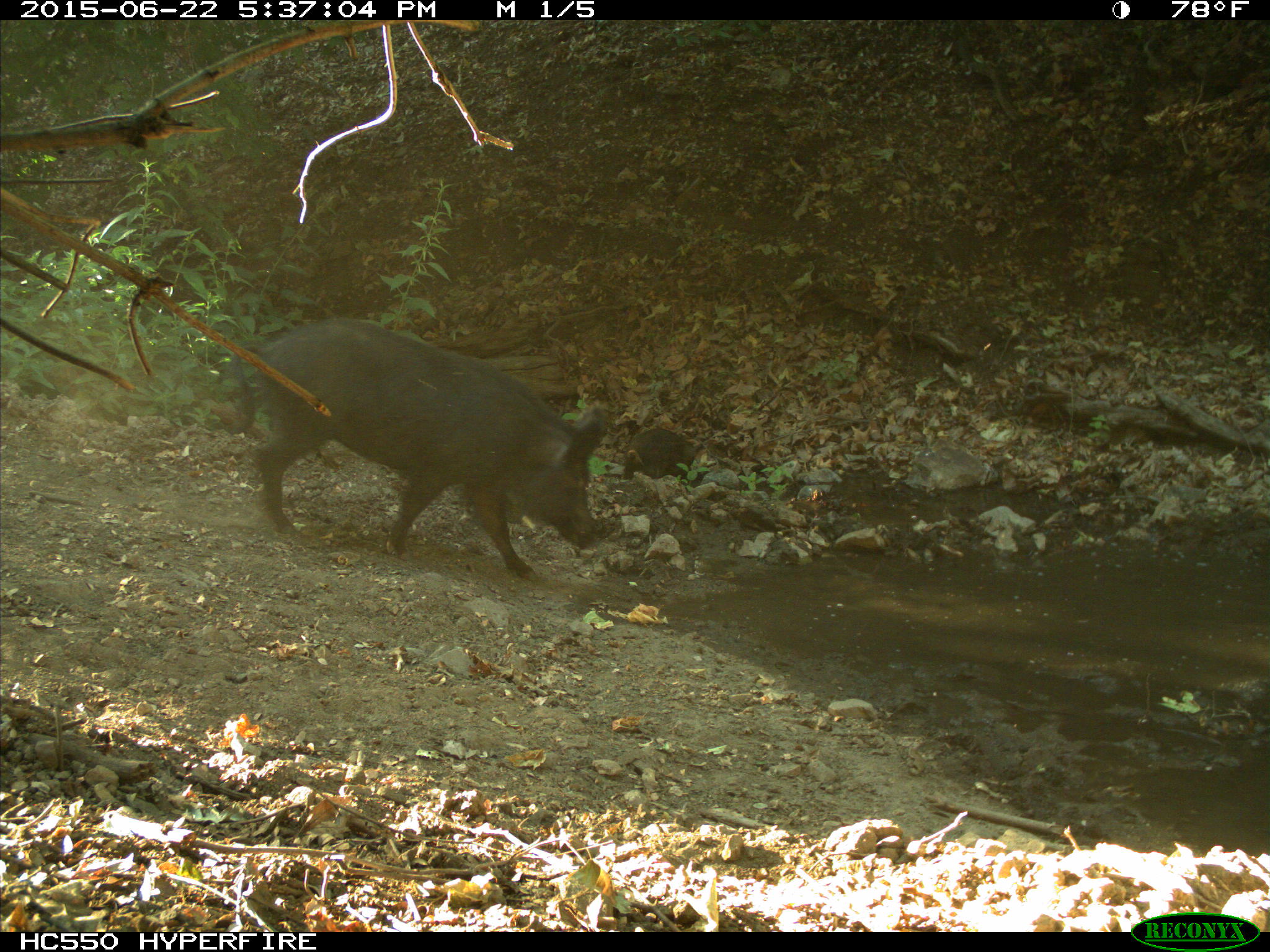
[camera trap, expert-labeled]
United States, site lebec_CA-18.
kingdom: Animalia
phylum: Chordata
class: Mammalia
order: Artiodactyla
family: Suidae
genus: Sus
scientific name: Sus scrofa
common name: wild boar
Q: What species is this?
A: Sus scrofa (wild boar).